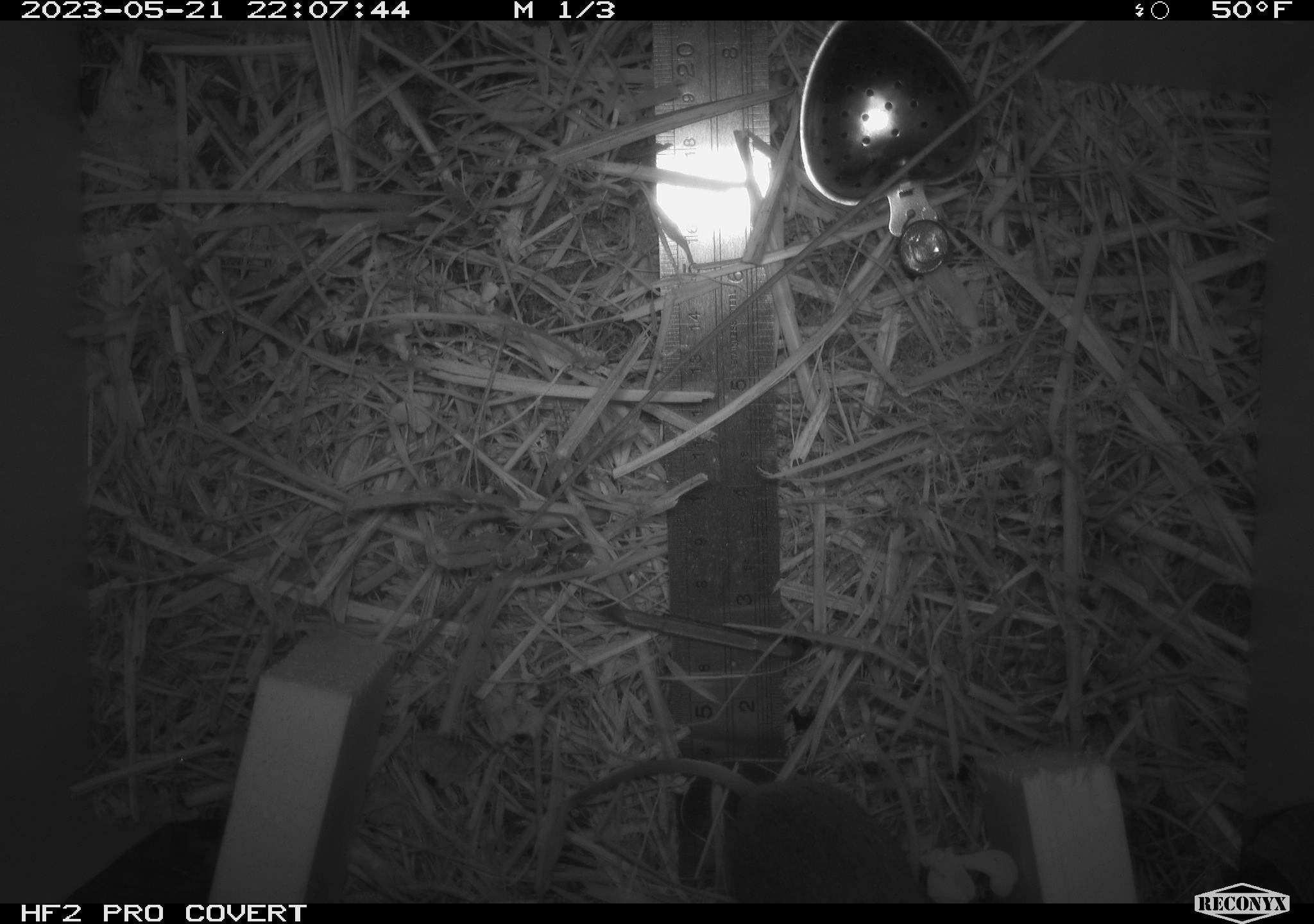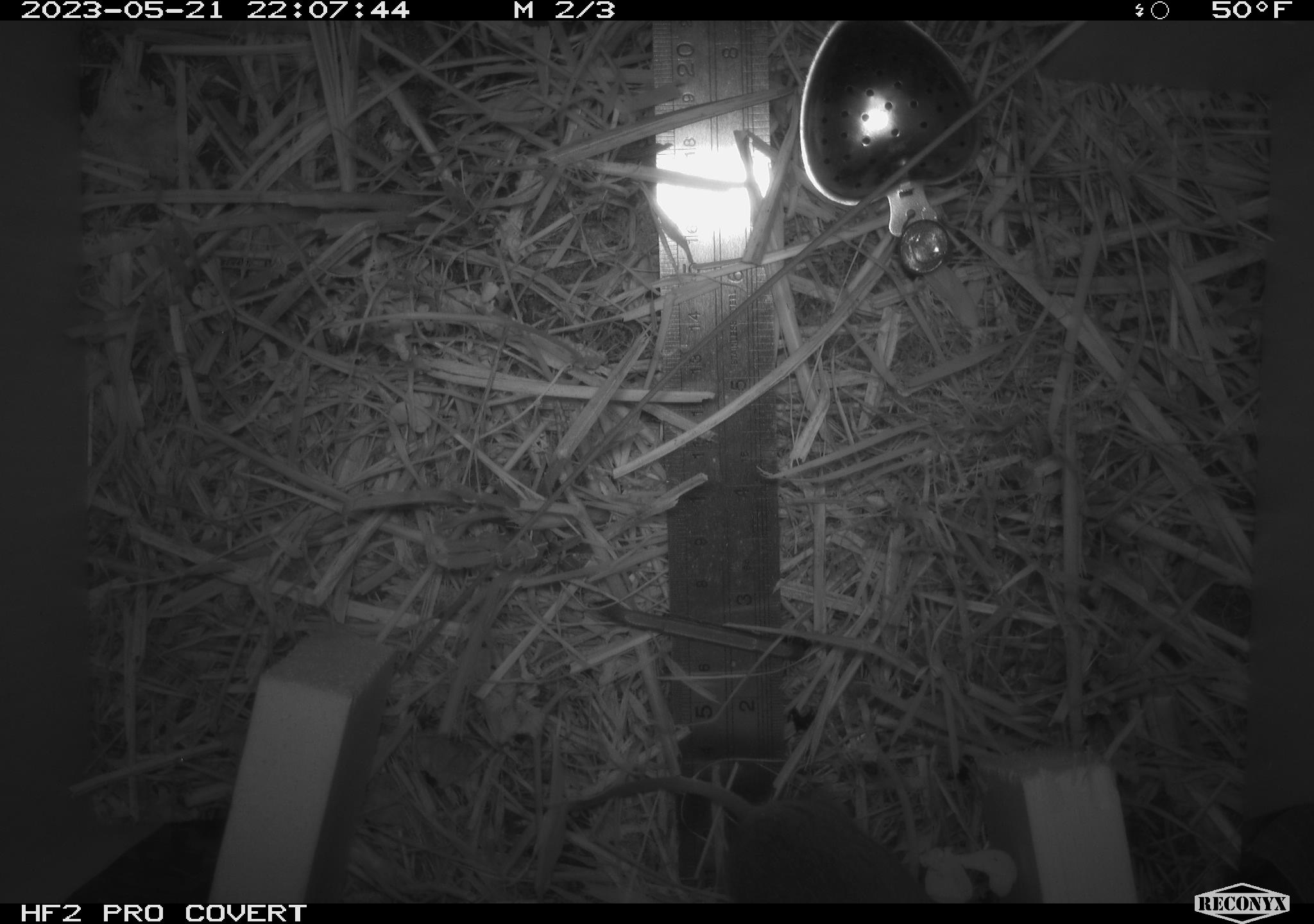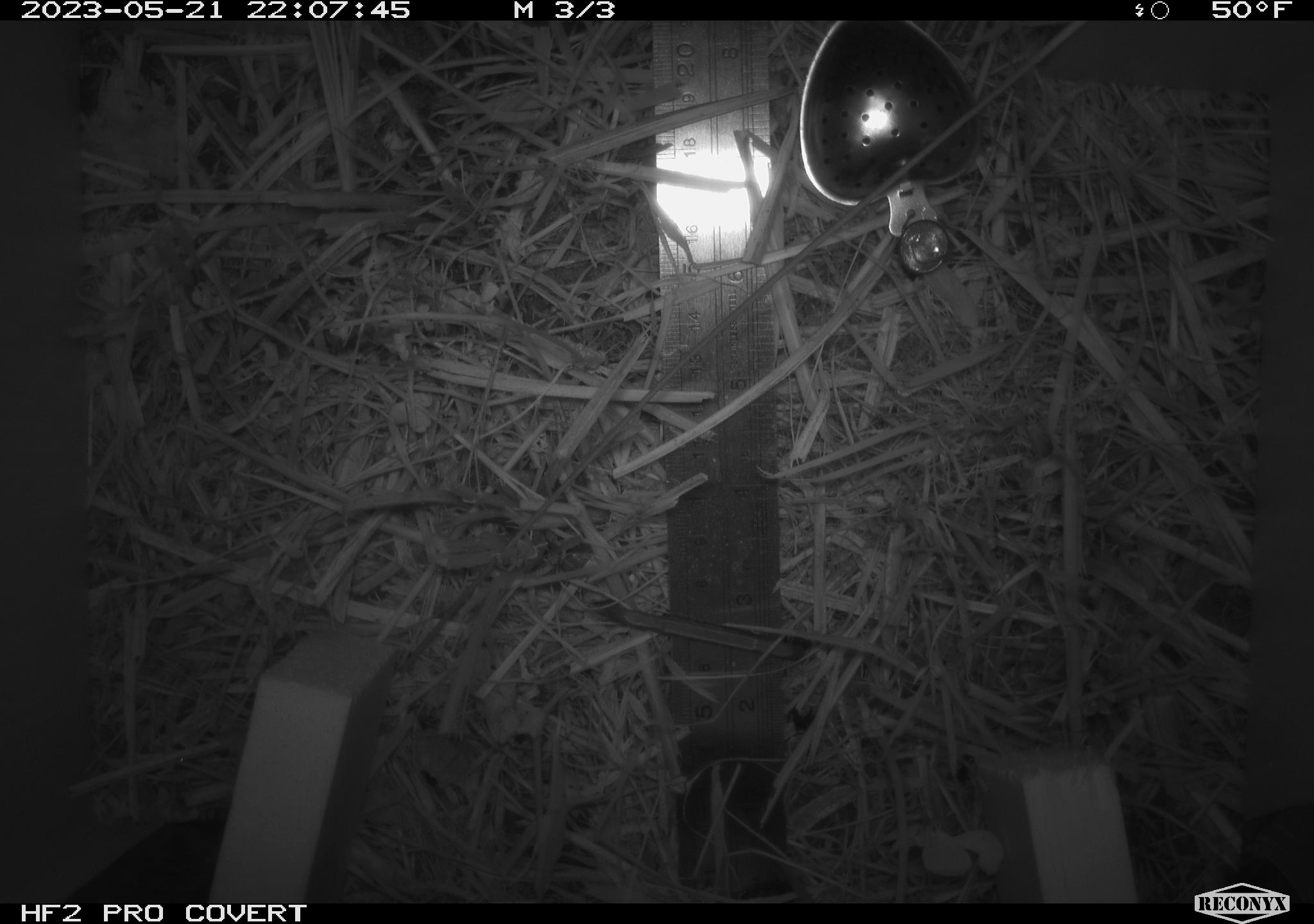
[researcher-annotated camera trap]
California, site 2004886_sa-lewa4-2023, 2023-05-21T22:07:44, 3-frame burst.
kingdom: Animalia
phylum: Chordata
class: Mammalia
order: Rodentia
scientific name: Rodentia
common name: mouse species